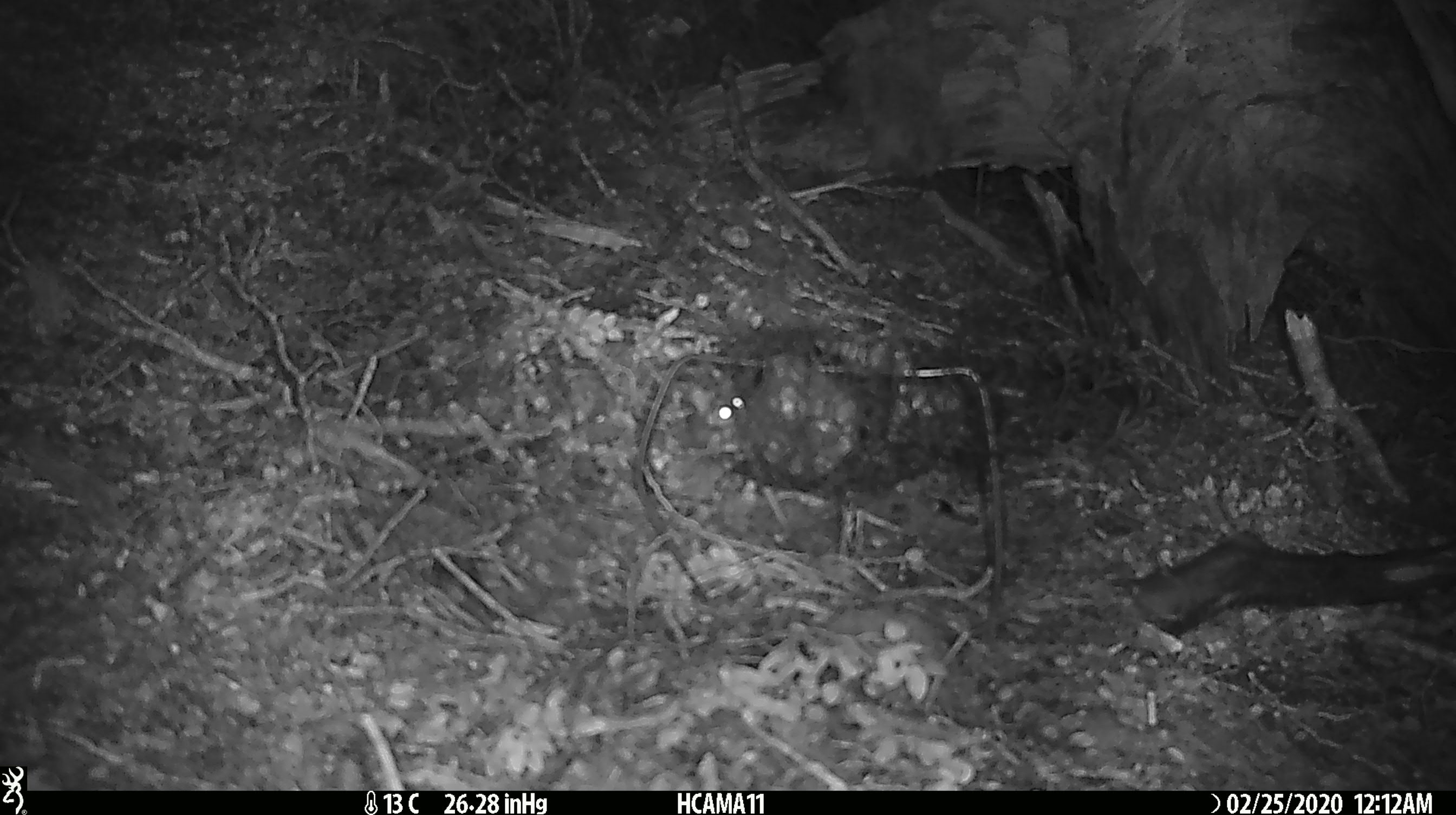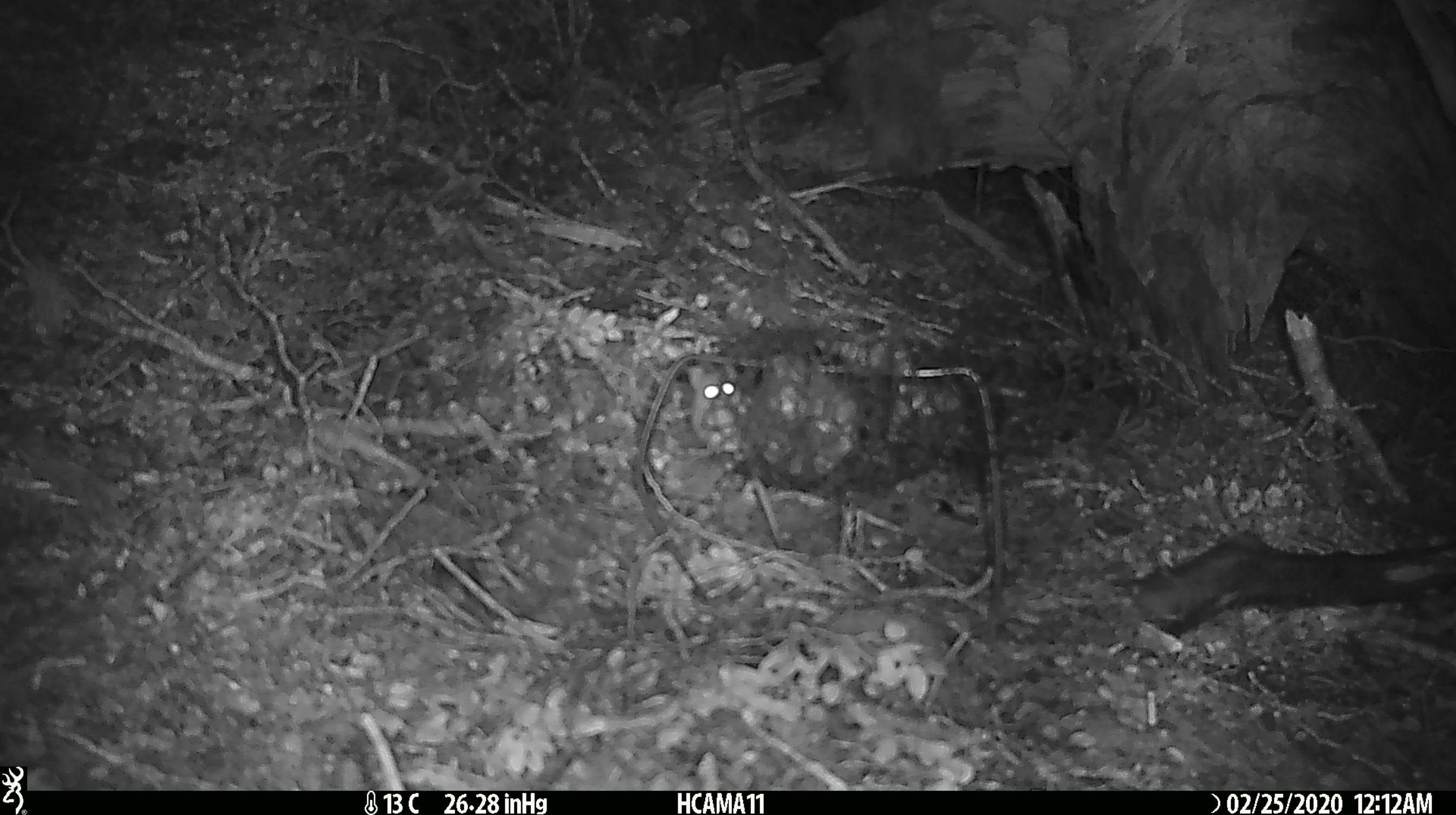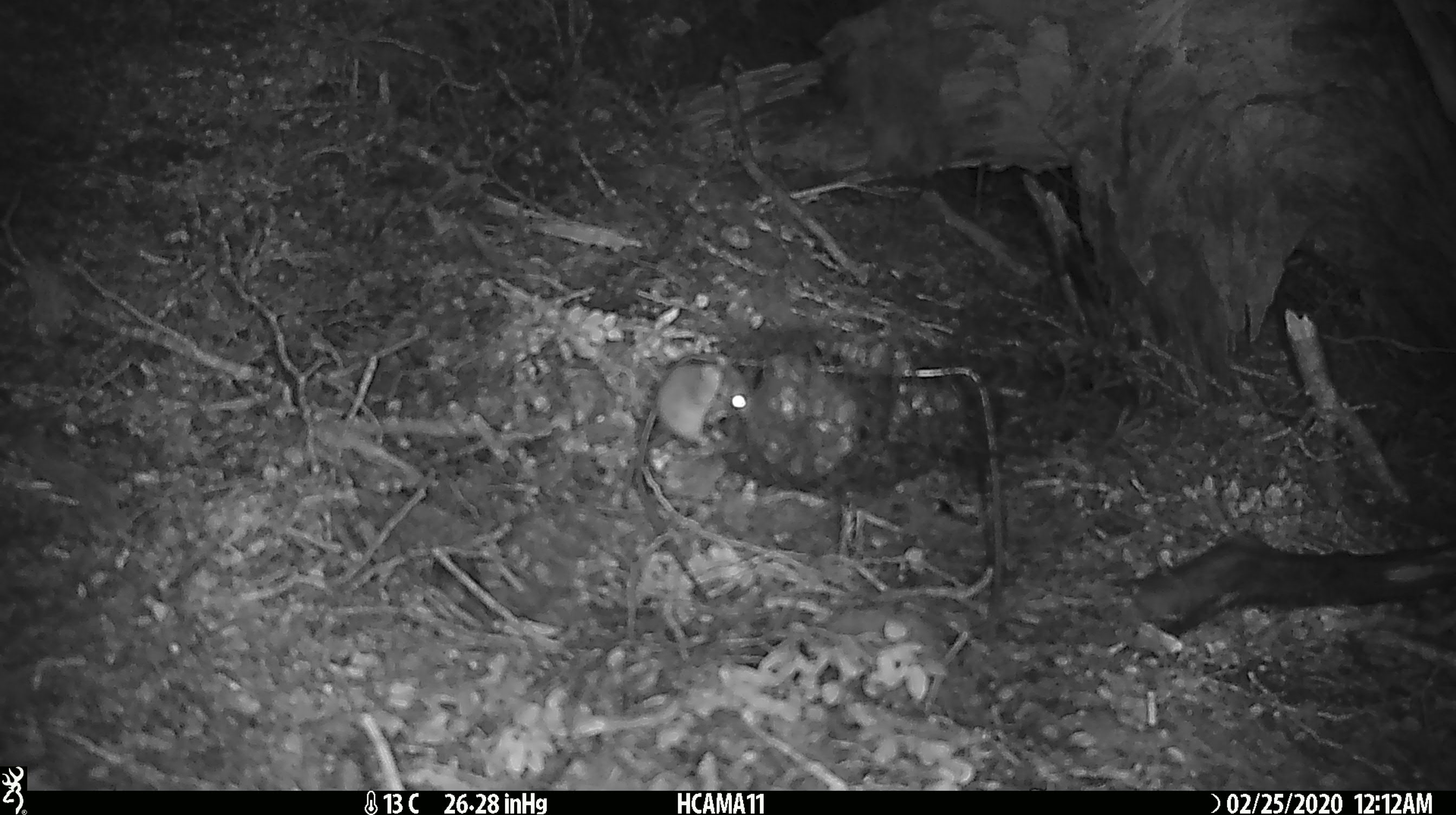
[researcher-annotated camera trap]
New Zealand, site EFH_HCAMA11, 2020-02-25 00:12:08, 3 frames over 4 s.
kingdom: Animalia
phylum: Chordata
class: Mammalia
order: Rodentia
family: Muridae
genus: Mus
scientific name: Mus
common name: mouse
Mouse (Mus).